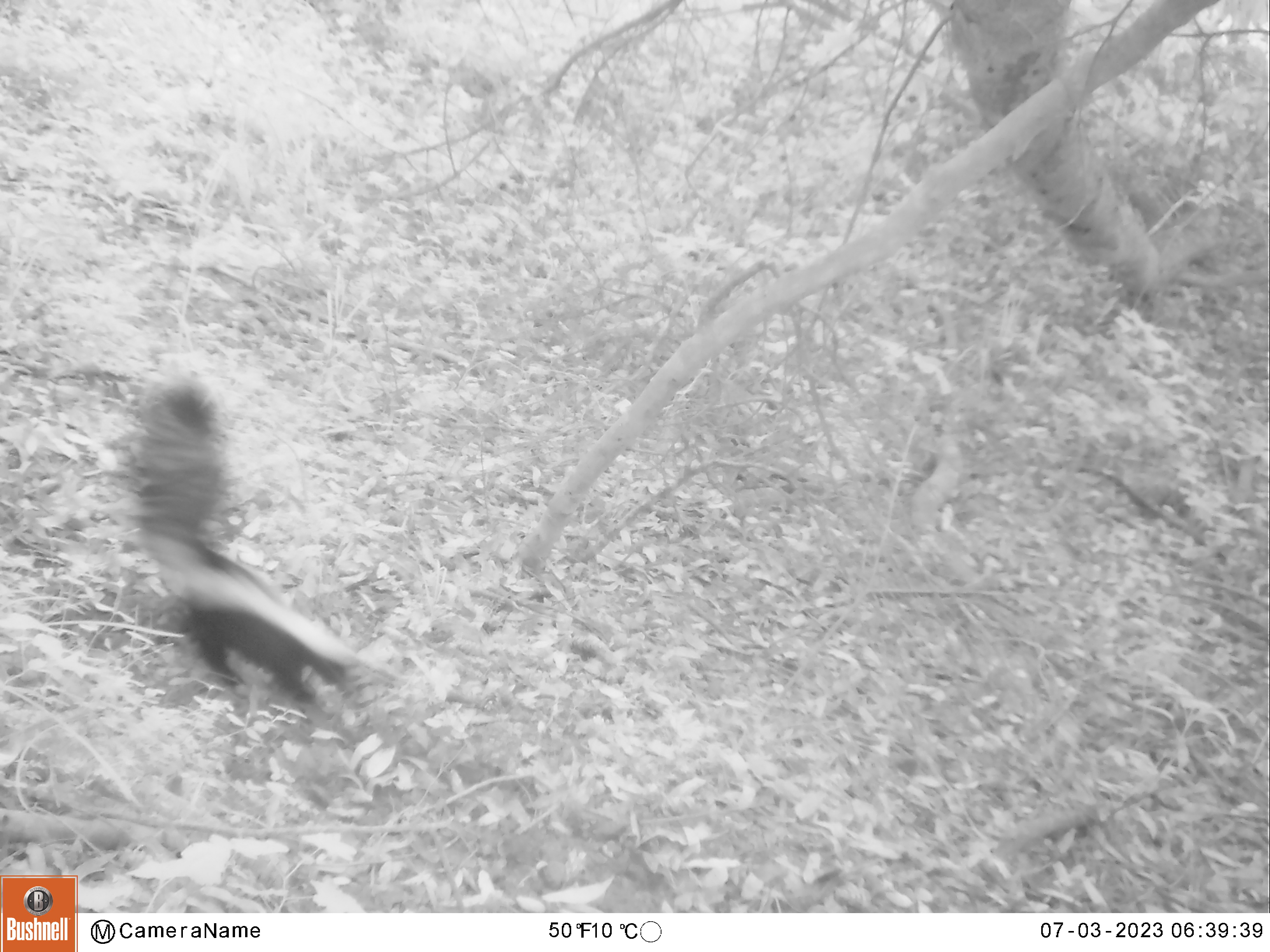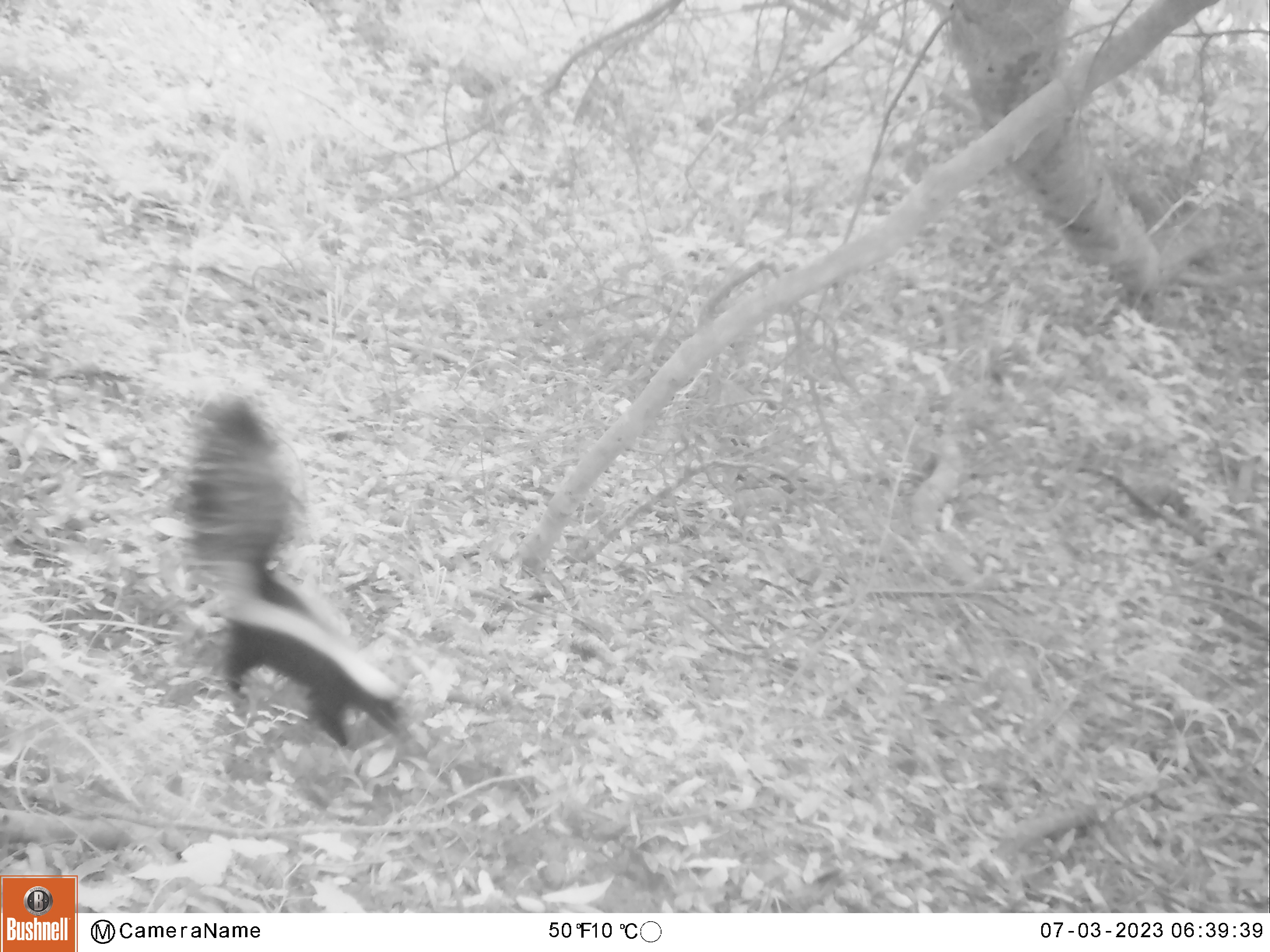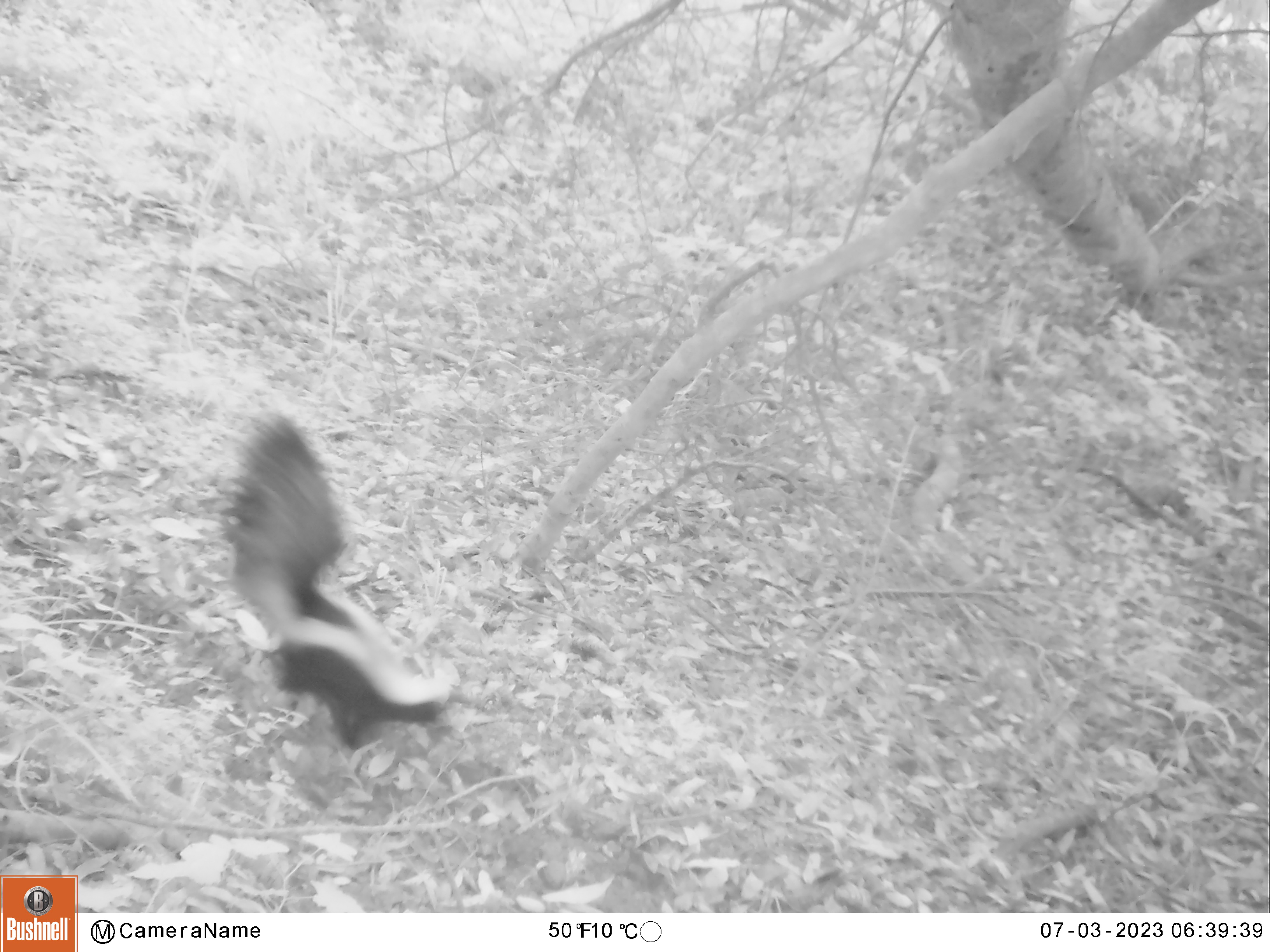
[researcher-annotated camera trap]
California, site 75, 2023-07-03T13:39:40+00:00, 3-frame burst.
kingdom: Animalia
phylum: Chordata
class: Mammalia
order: Carnivora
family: Mephitidae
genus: Mephitis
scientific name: Mephitis mephitis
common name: striped skunk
Striped skunk (Mephitis mephitis).